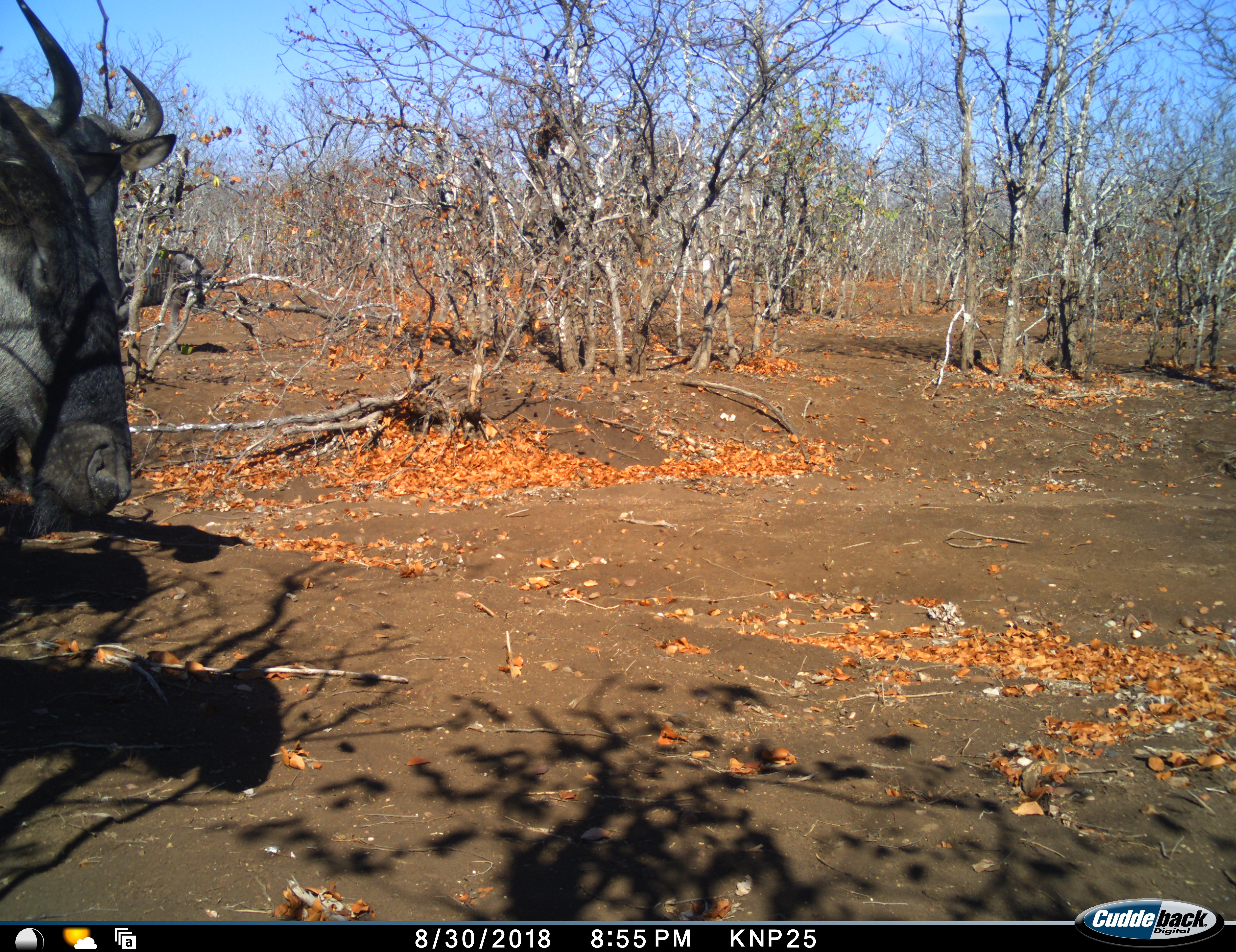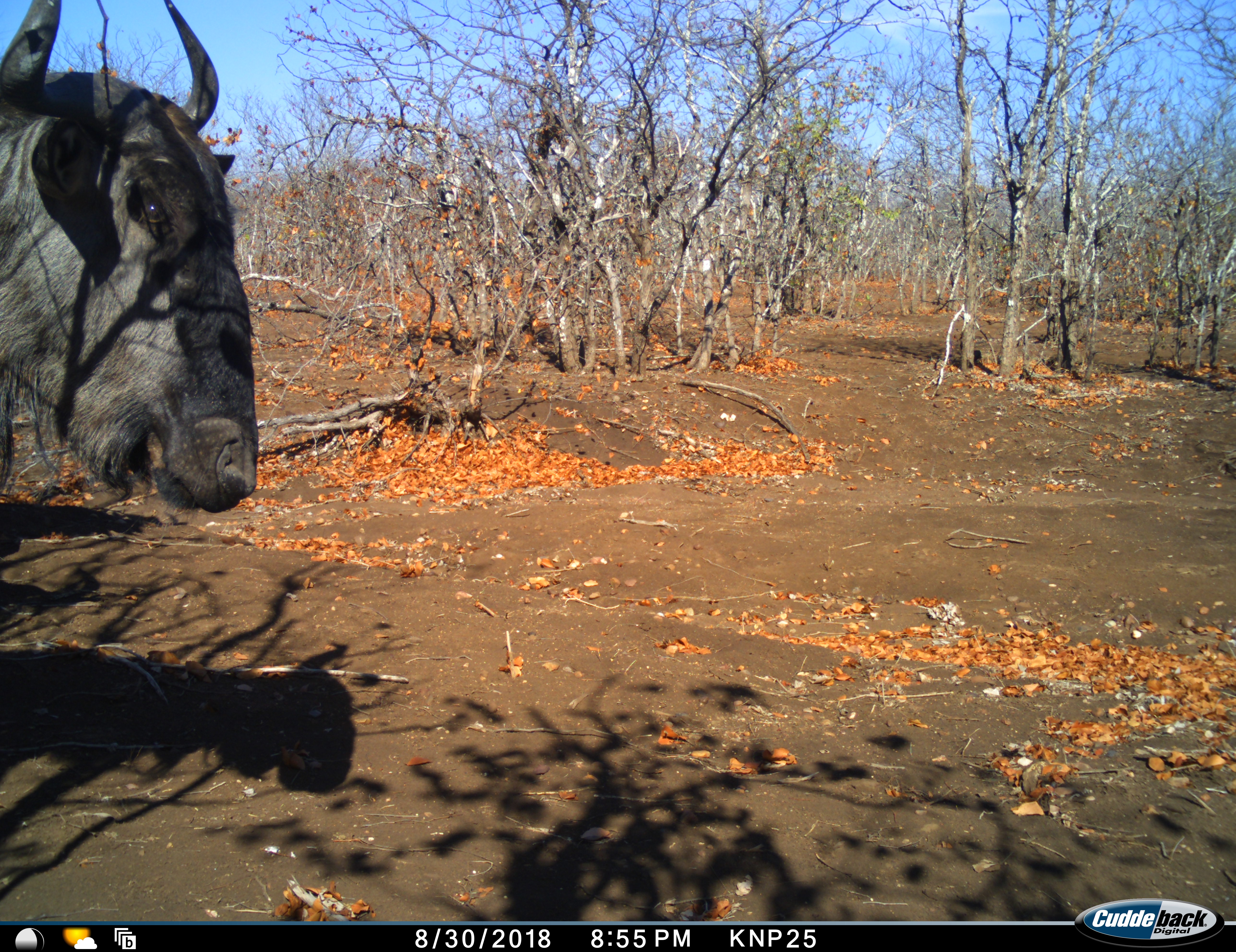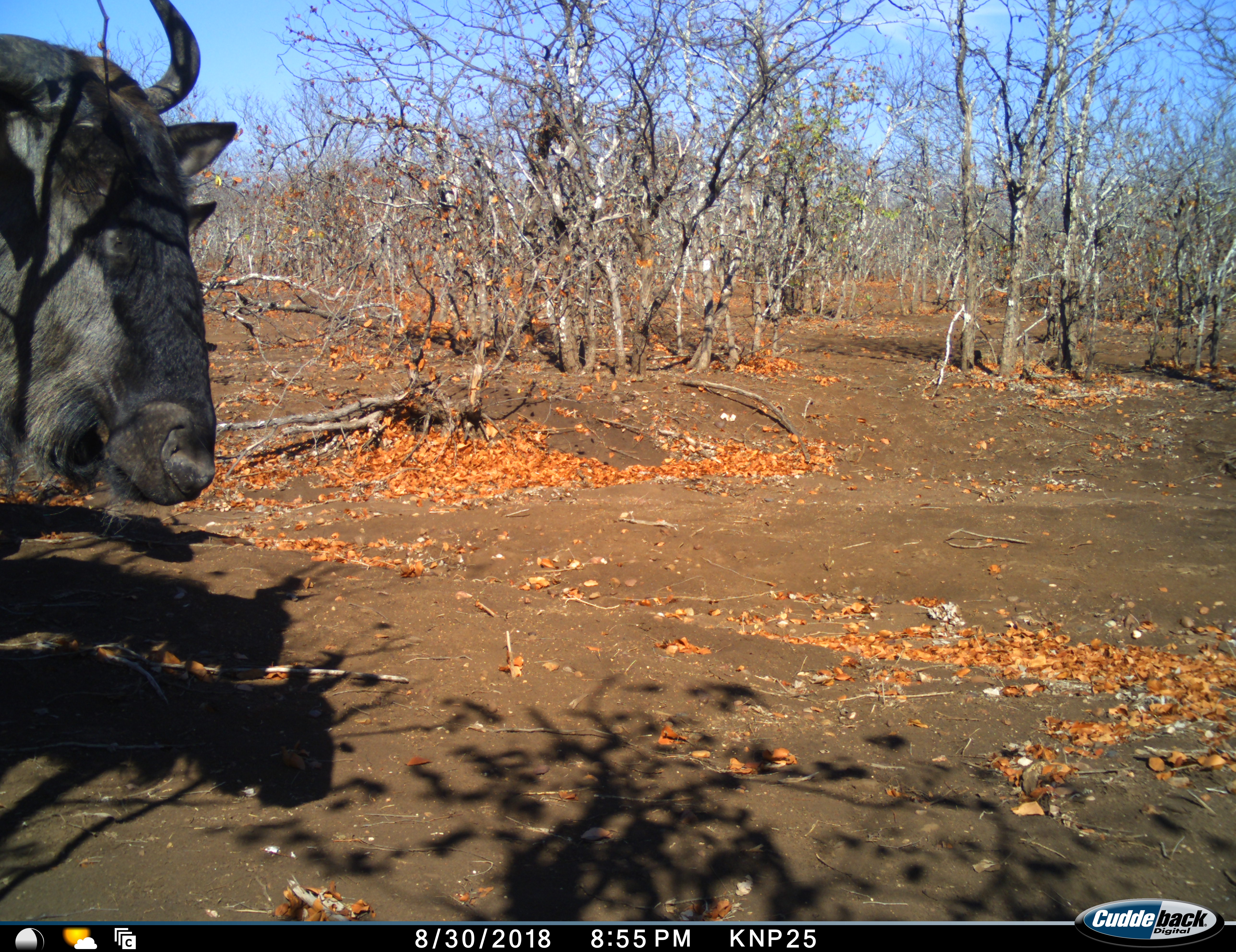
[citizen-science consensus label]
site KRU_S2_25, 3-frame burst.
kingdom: Animalia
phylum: Chordata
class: Mammalia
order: Artiodactyla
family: Bovidae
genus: Connochaetes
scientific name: Connochaetes taurinus taurinus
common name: blue wildebeest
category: wildebeestblue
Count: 1.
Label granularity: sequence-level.